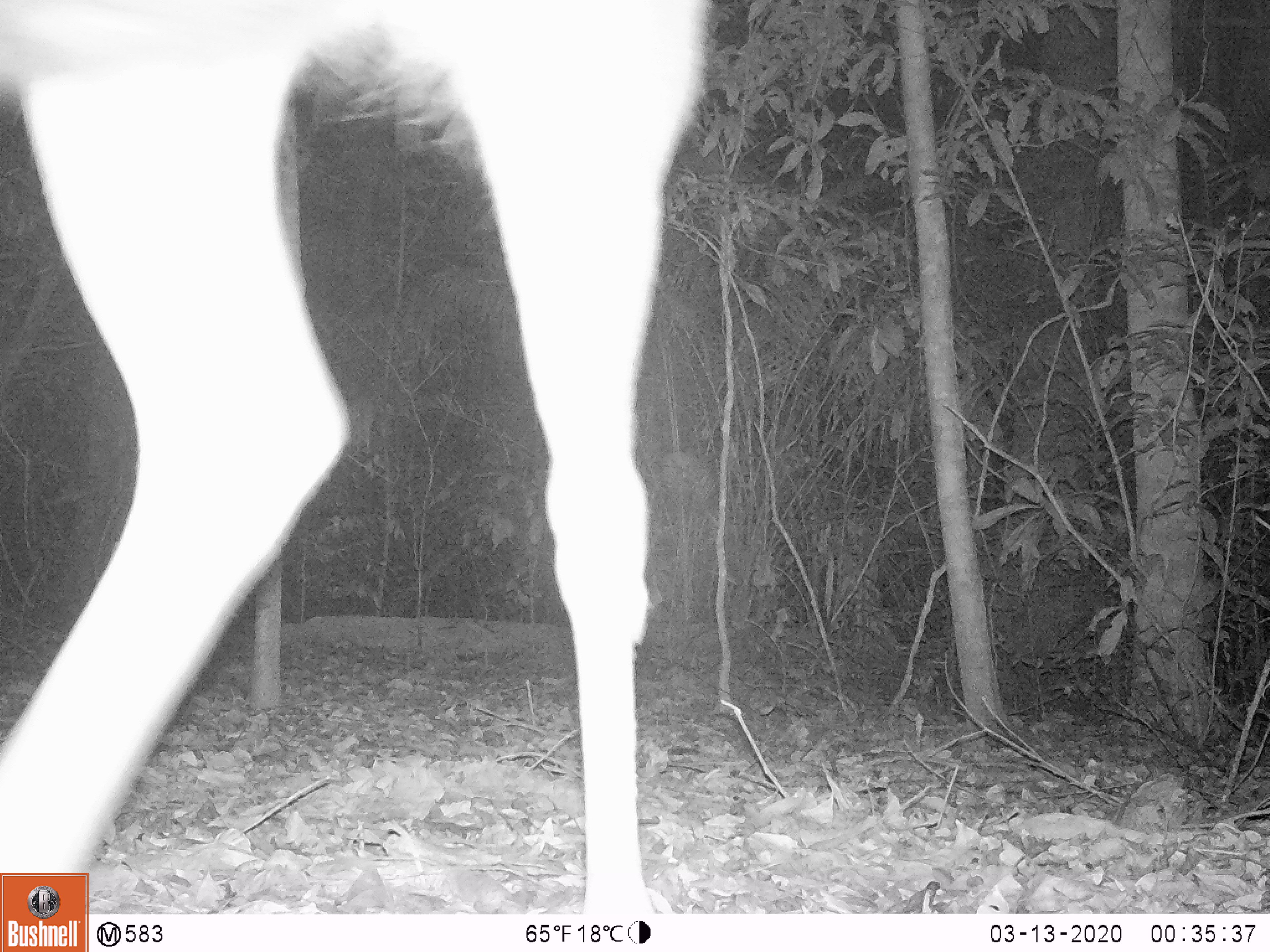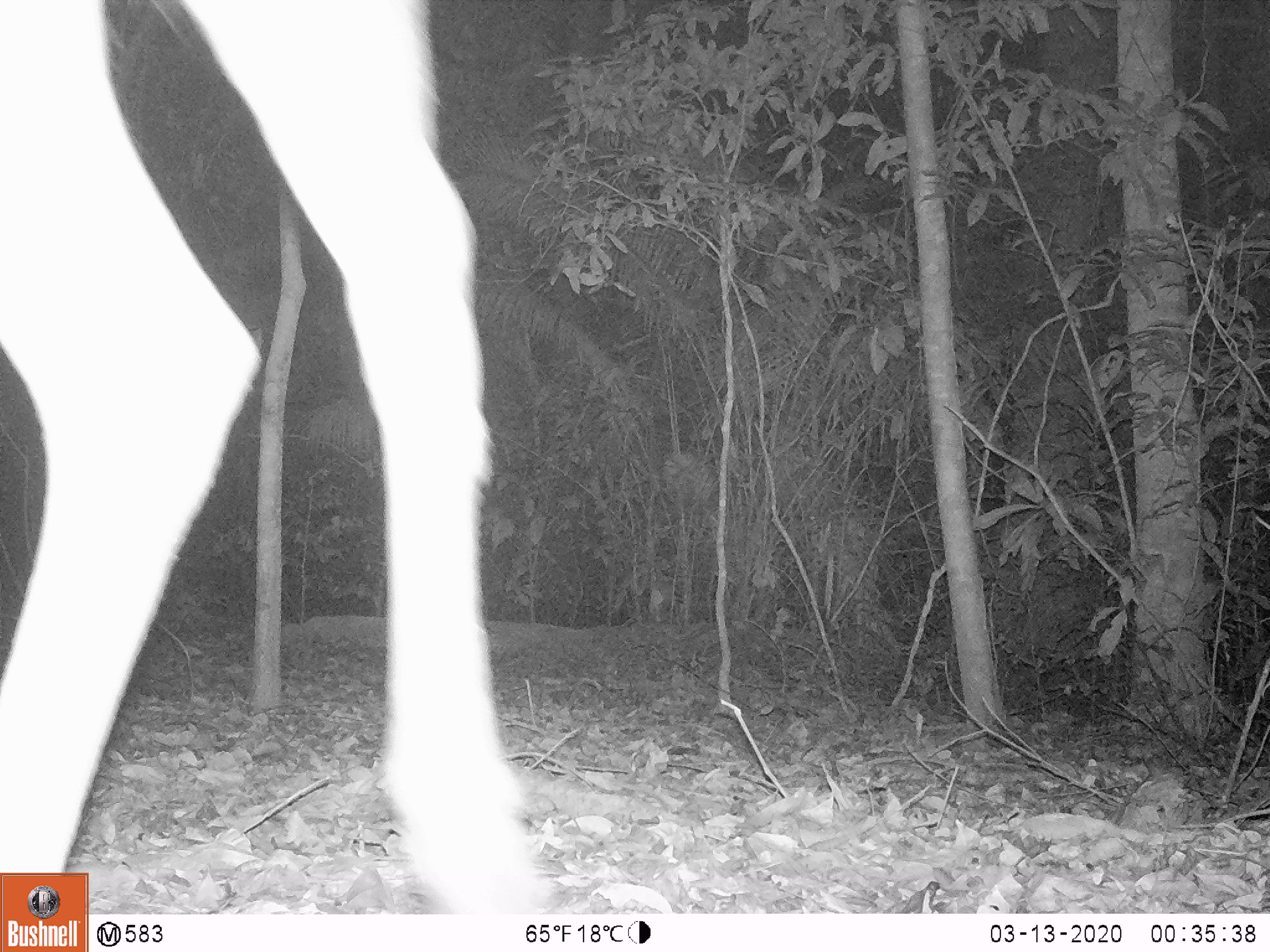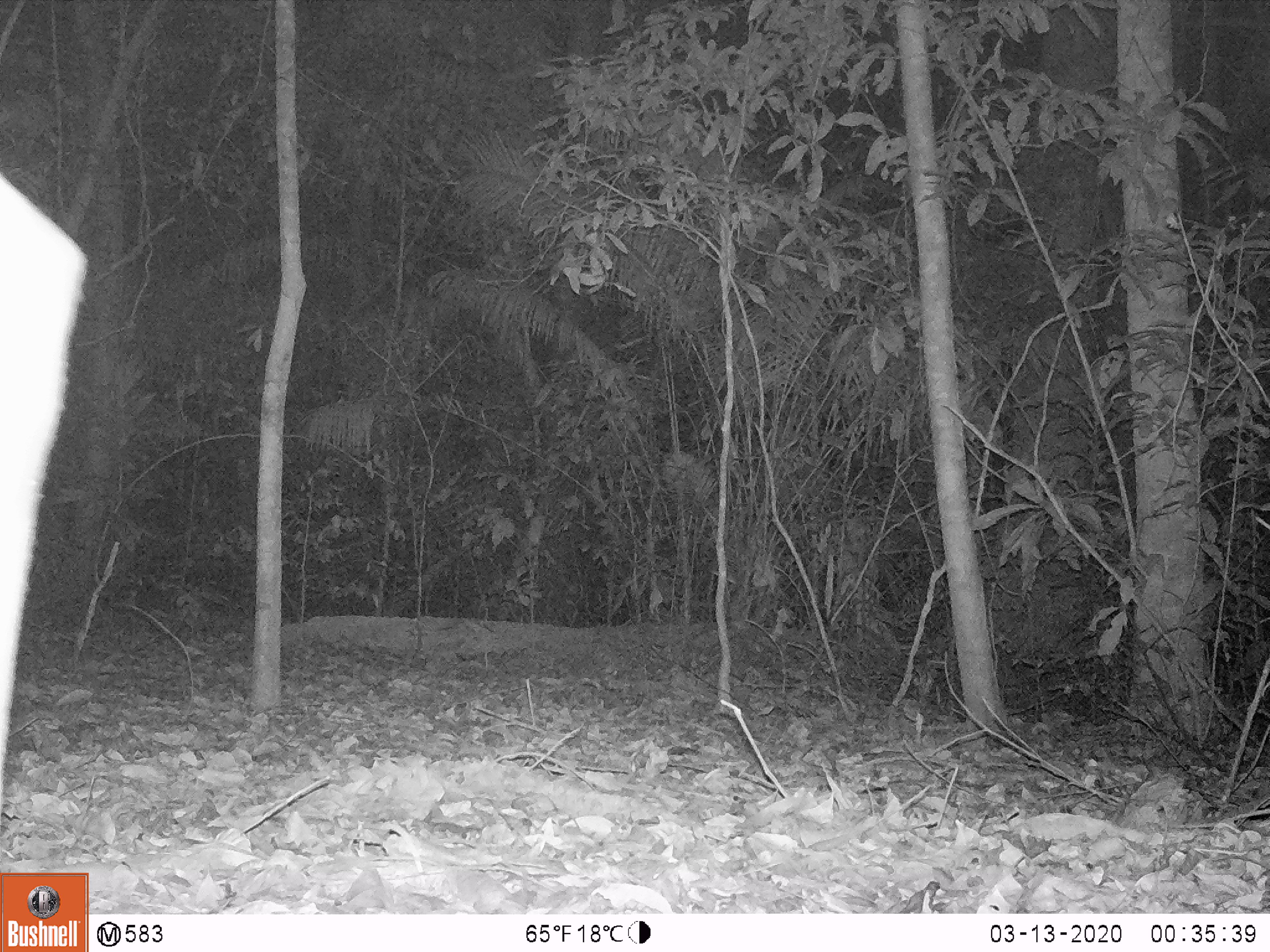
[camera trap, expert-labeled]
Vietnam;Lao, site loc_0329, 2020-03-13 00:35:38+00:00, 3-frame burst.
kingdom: Animalia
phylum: Chordata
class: Mammalia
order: Artiodactyla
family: Cervidae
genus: Rusa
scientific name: Rusa unicolor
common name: sambar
Sambar (Rusa unicolor). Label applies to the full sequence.